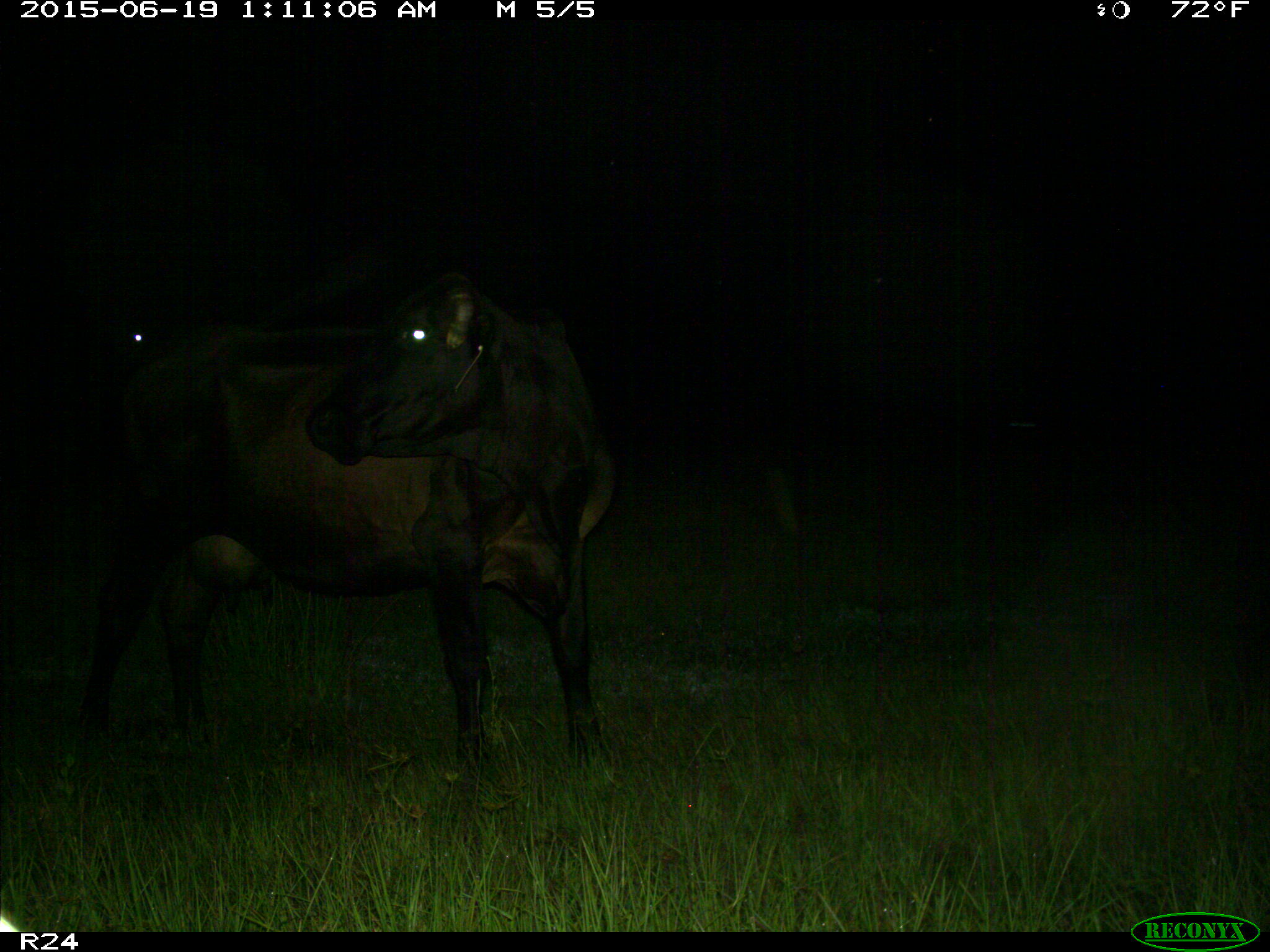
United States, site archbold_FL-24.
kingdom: Animalia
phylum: Chordata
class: Mammalia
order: Artiodactyla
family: Bovidae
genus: Bos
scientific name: Bos taurus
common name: domestic cow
Bos taurus (domestic cow).